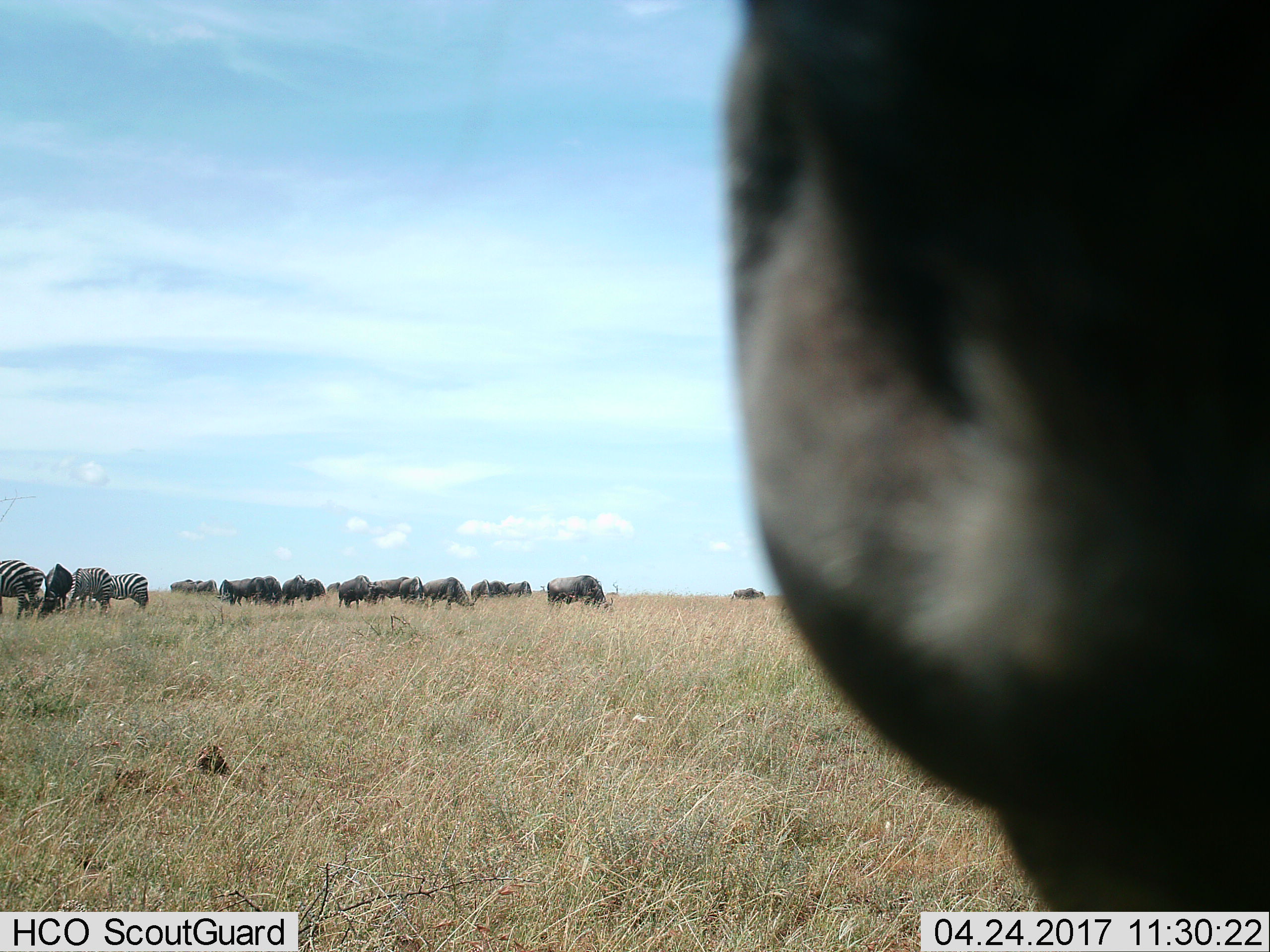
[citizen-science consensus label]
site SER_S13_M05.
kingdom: Animalia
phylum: Chordata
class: Mammalia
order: Artiodactyla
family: Bovidae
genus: Connochaetes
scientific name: Connochaetes taurinus taurinus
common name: blue wildebeest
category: wildebeestblue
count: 11-50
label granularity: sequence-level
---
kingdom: Animalia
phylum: Chordata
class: Mammalia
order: Perissodactyla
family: Equidae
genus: Equus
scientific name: Equus quagga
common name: plains zebra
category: zebraplains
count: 3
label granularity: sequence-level